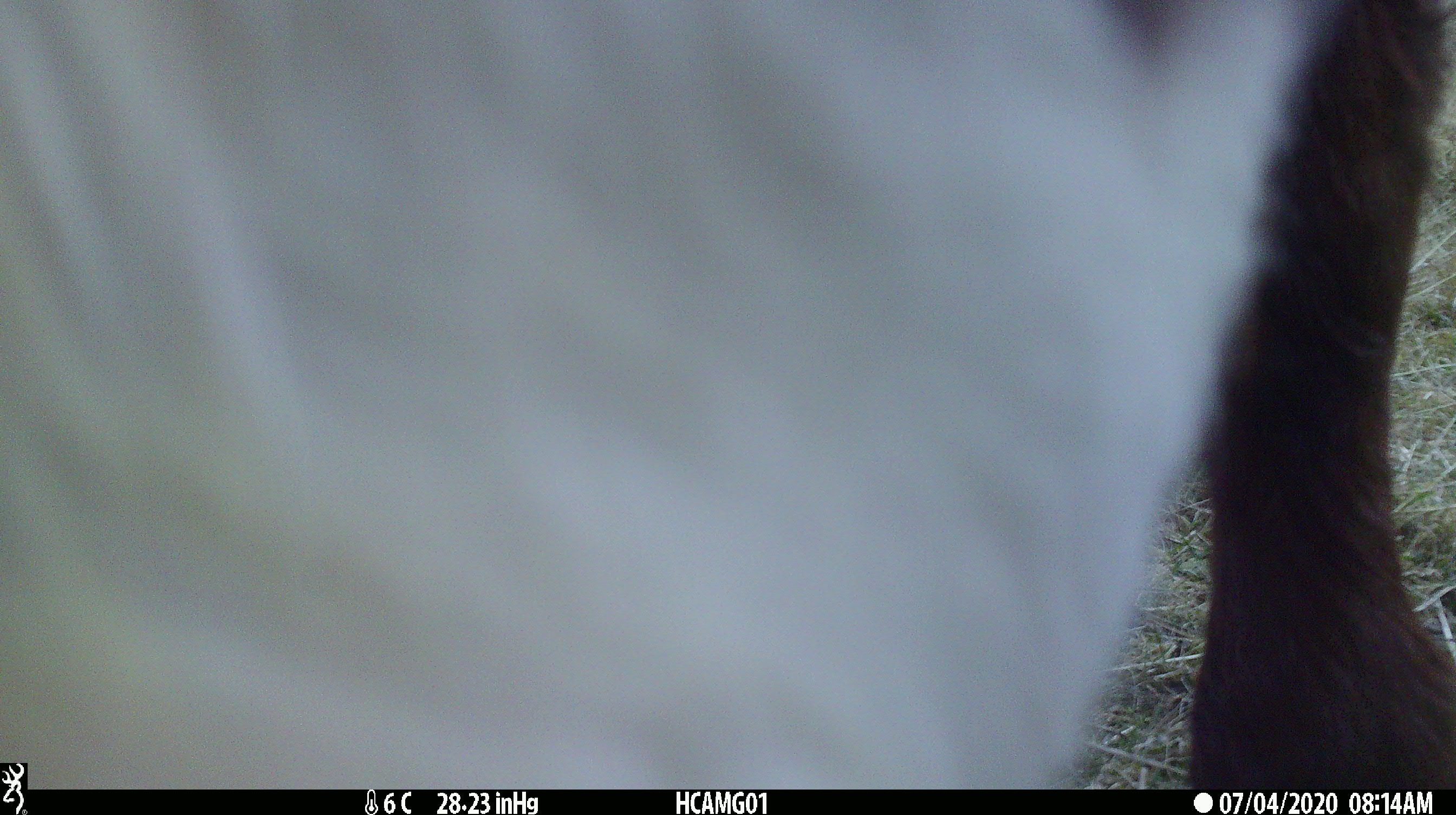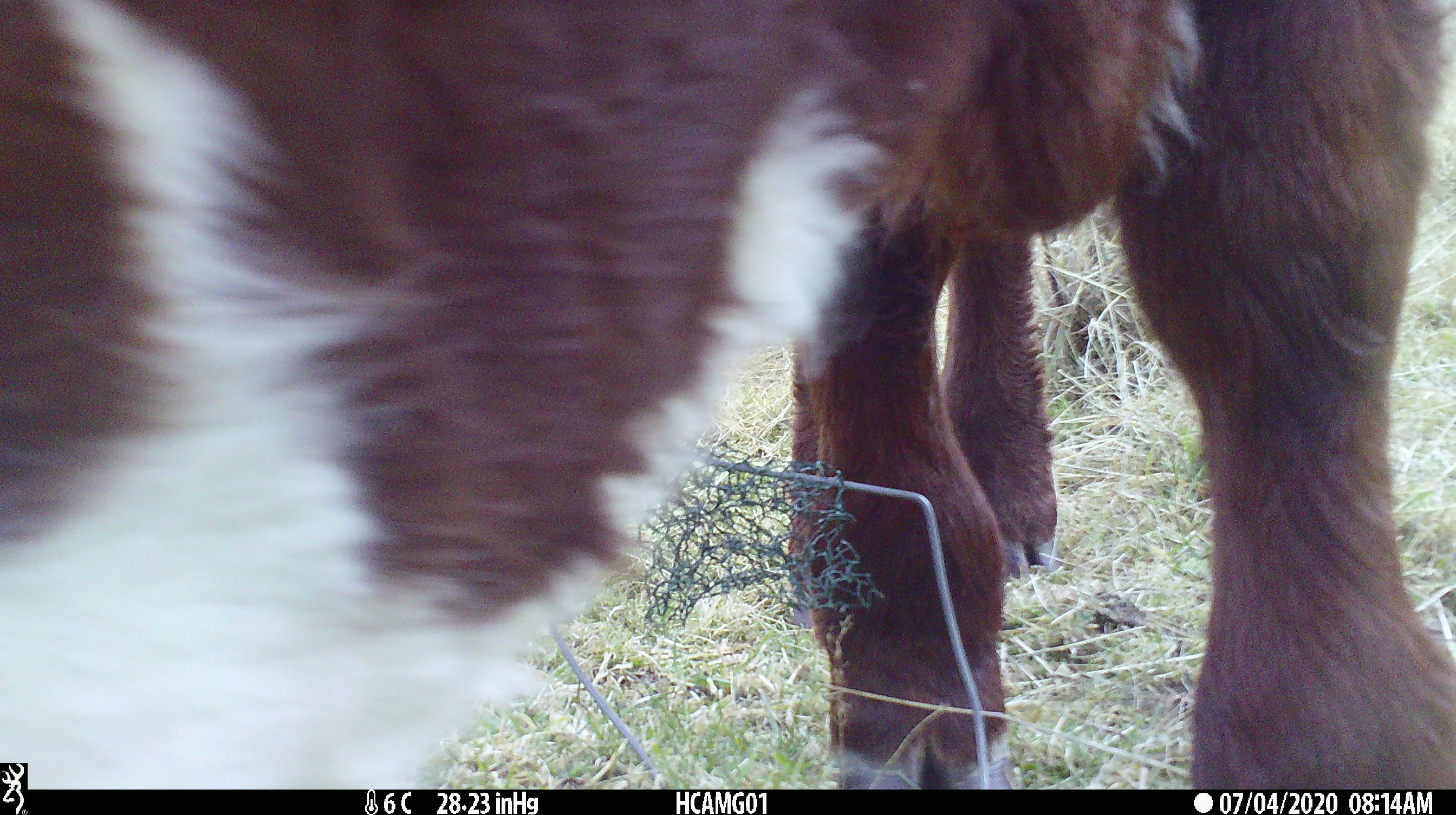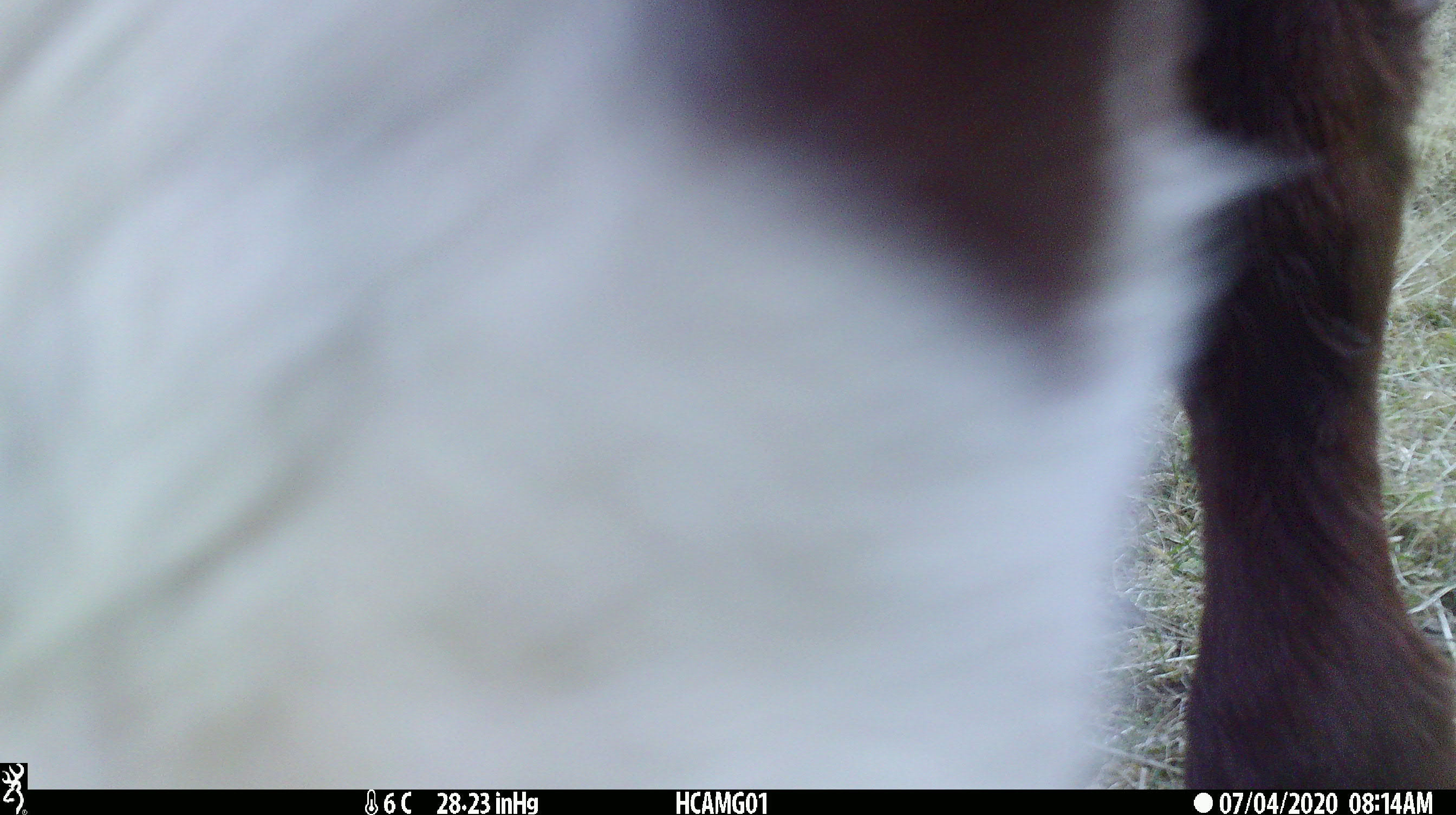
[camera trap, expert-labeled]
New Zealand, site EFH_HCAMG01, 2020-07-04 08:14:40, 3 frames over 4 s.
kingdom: Animalia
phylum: Chordata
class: Mammalia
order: Artiodactyla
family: Bovidae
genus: Bos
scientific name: Bos taurus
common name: domestic cow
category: cow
Cow (domestic cow) (Bos taurus).